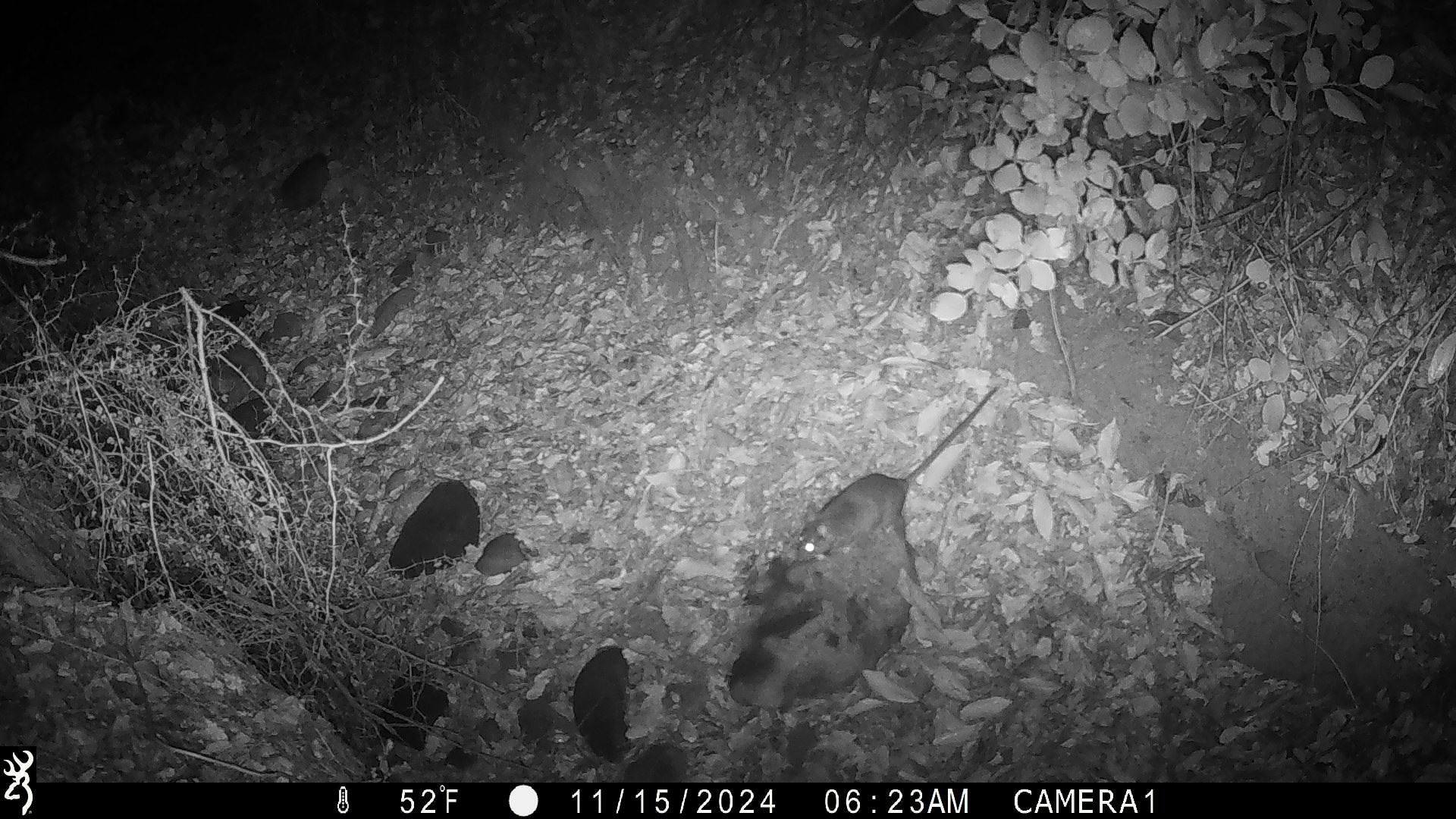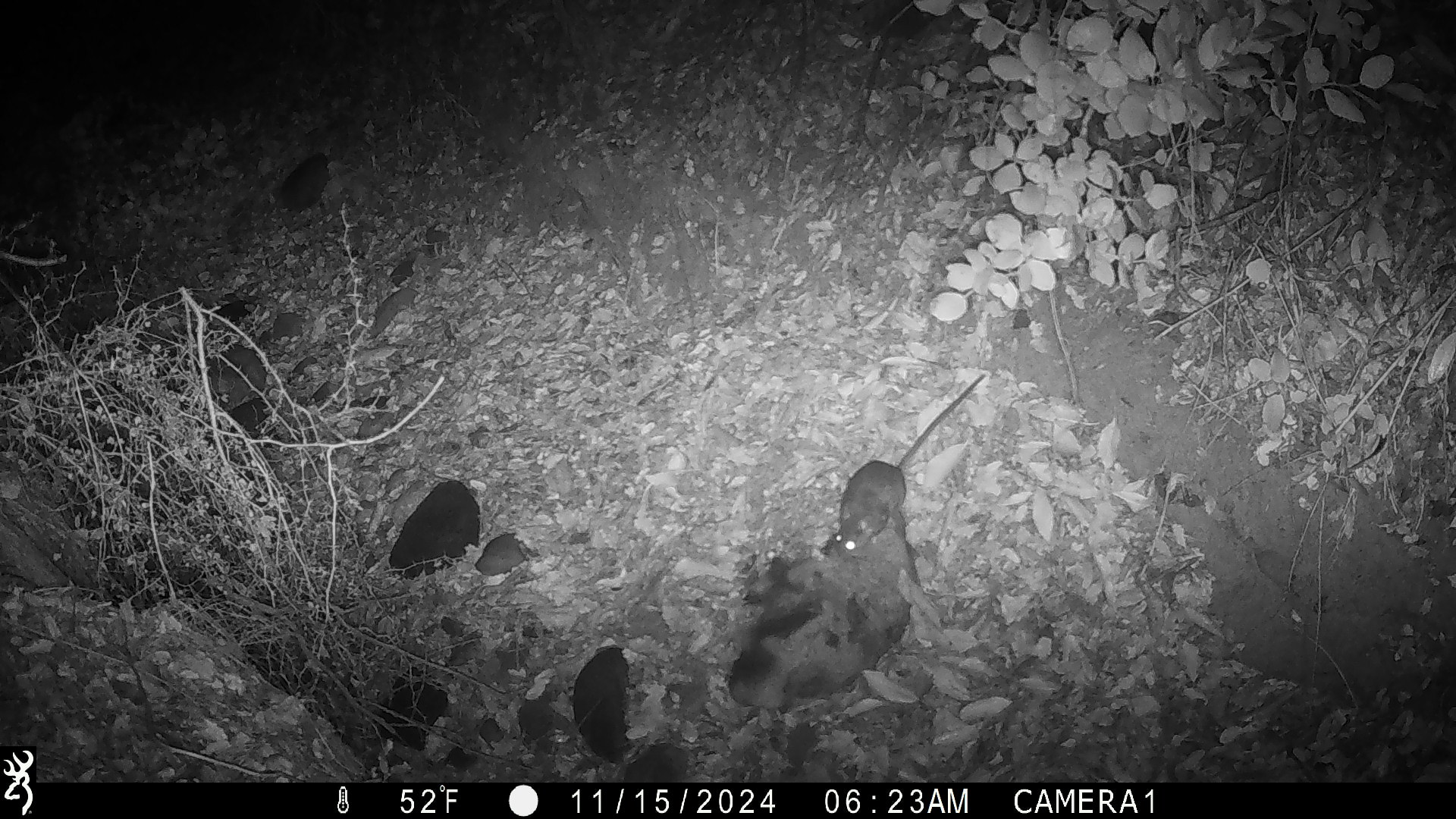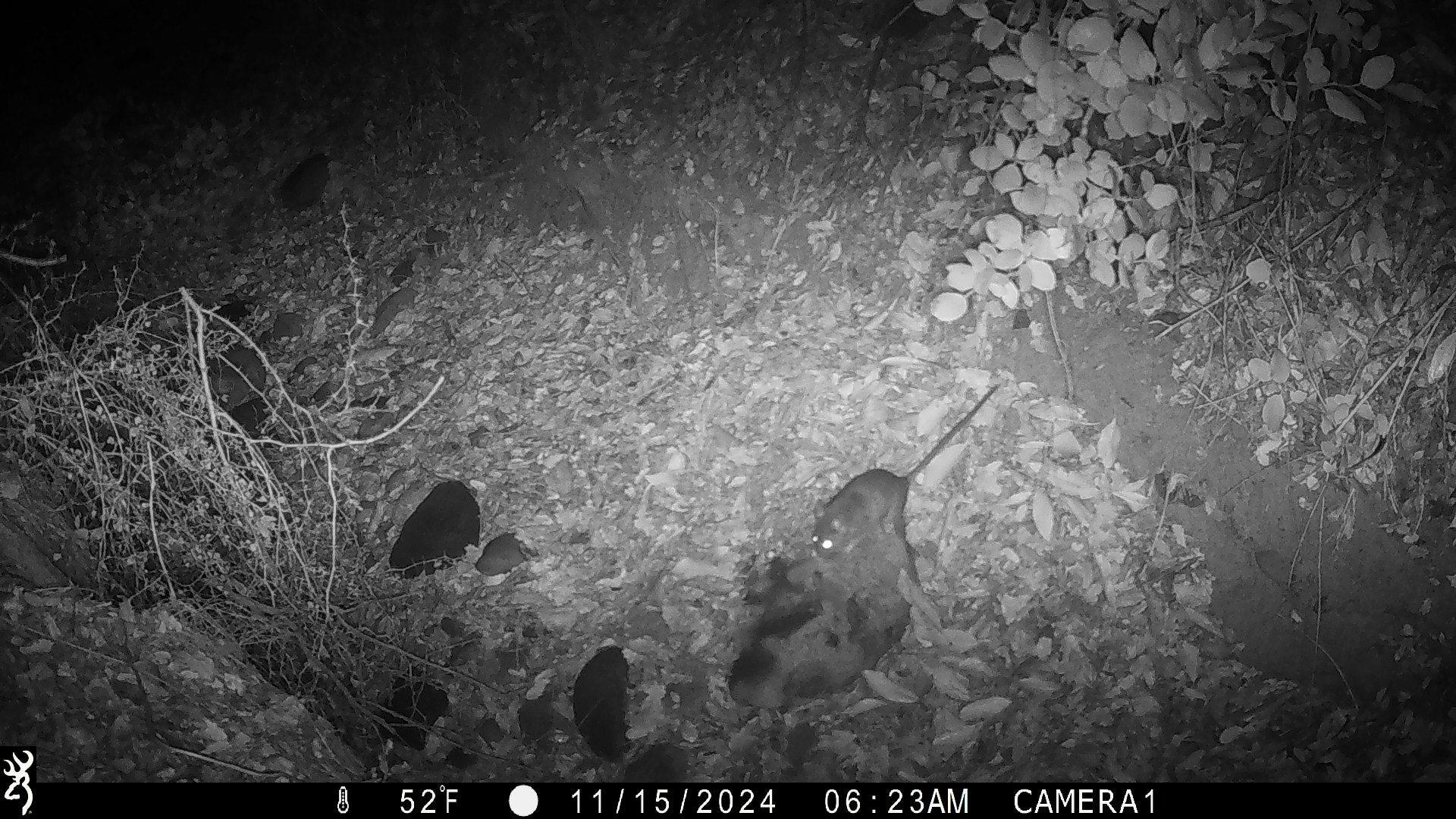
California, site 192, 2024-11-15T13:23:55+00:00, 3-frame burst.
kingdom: Animalia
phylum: Chordata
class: Mammalia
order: Rodentia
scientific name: Rodentia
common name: mouse or rat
Mouse or rat (Rodentia).